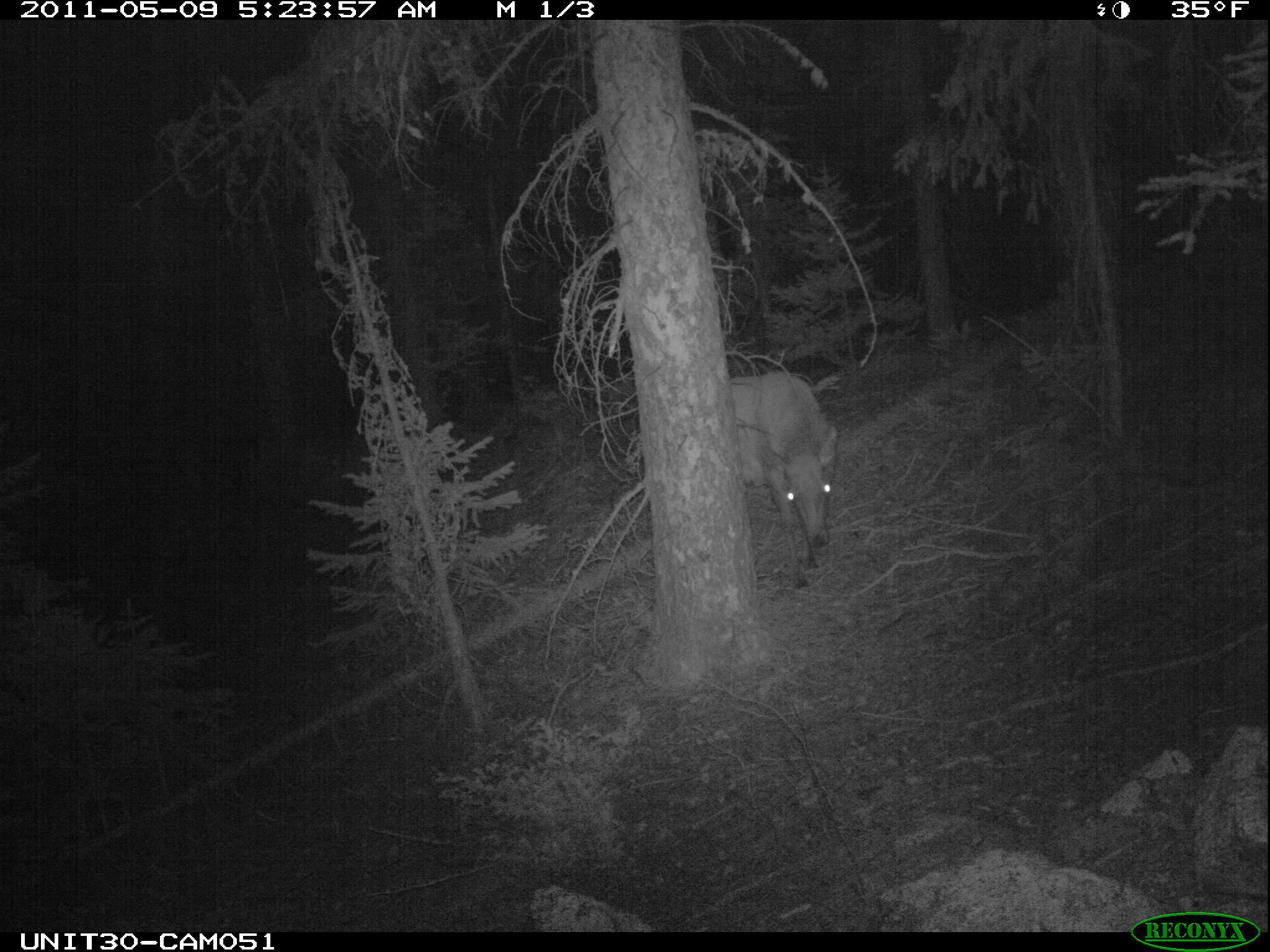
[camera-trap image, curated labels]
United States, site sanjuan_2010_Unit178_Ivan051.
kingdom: Animalia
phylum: Chordata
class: Mammalia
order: Artiodactyla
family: Cervidae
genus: Cervus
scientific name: Cervus elaphus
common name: red deer